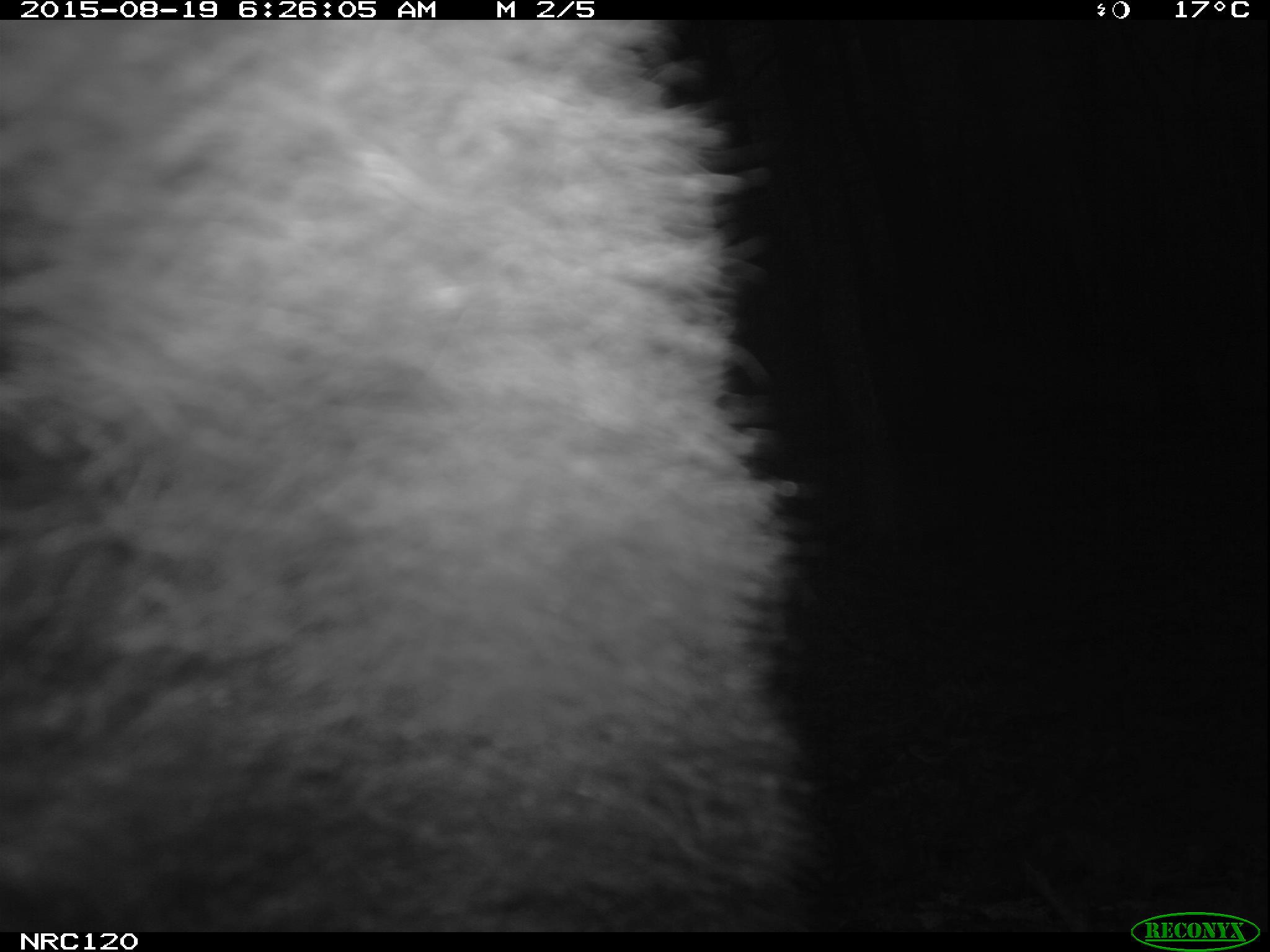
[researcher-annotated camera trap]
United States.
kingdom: Animalia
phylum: Chordata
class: Mammalia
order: Carnivora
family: Ursidae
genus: Ursus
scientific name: Ursus americanus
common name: american black bear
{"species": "American Black Bear (Ursus americanus)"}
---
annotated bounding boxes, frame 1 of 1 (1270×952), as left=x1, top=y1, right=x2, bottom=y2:
American Black Bear: left=4, top=21, right=825, bottom=927